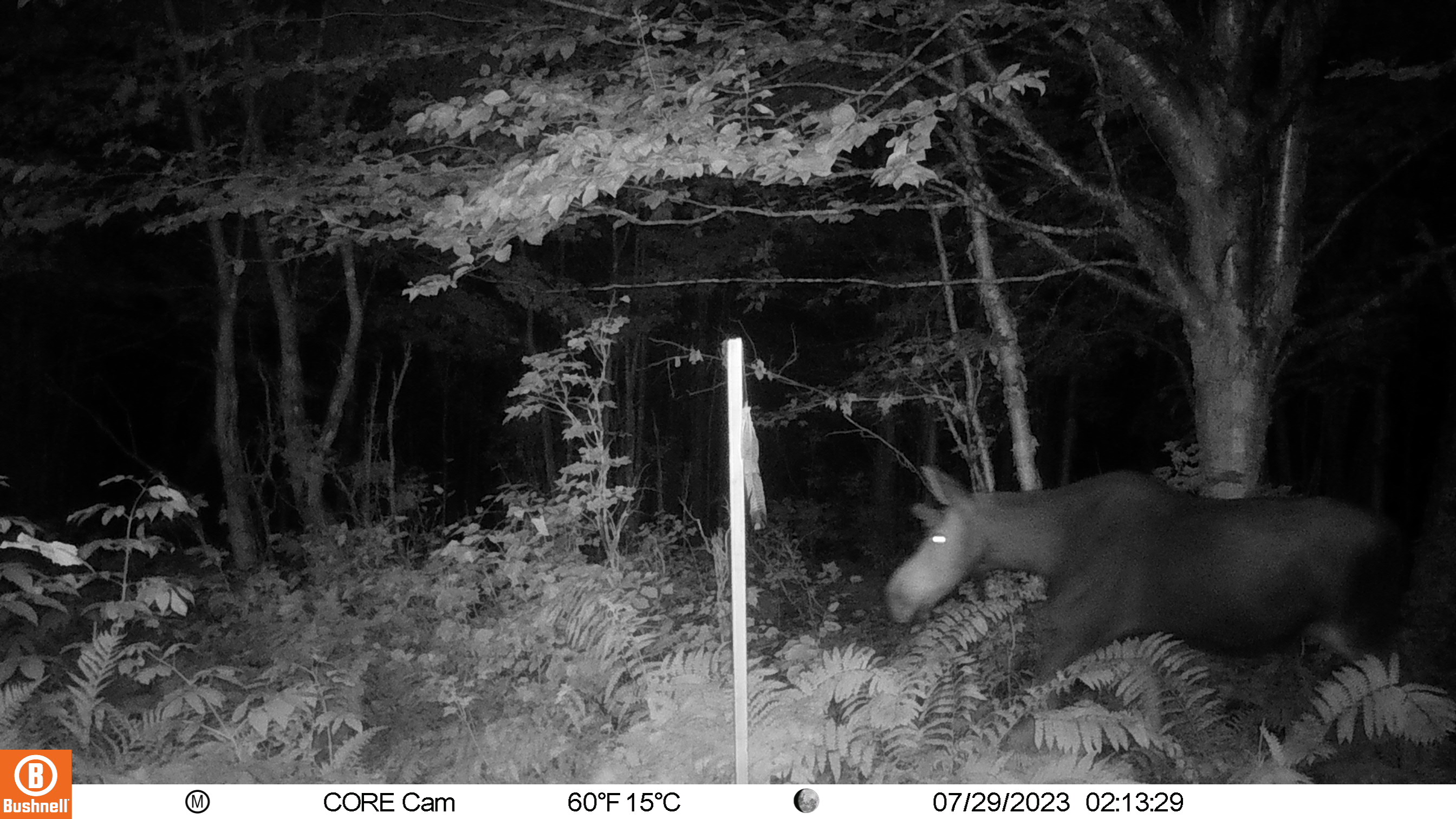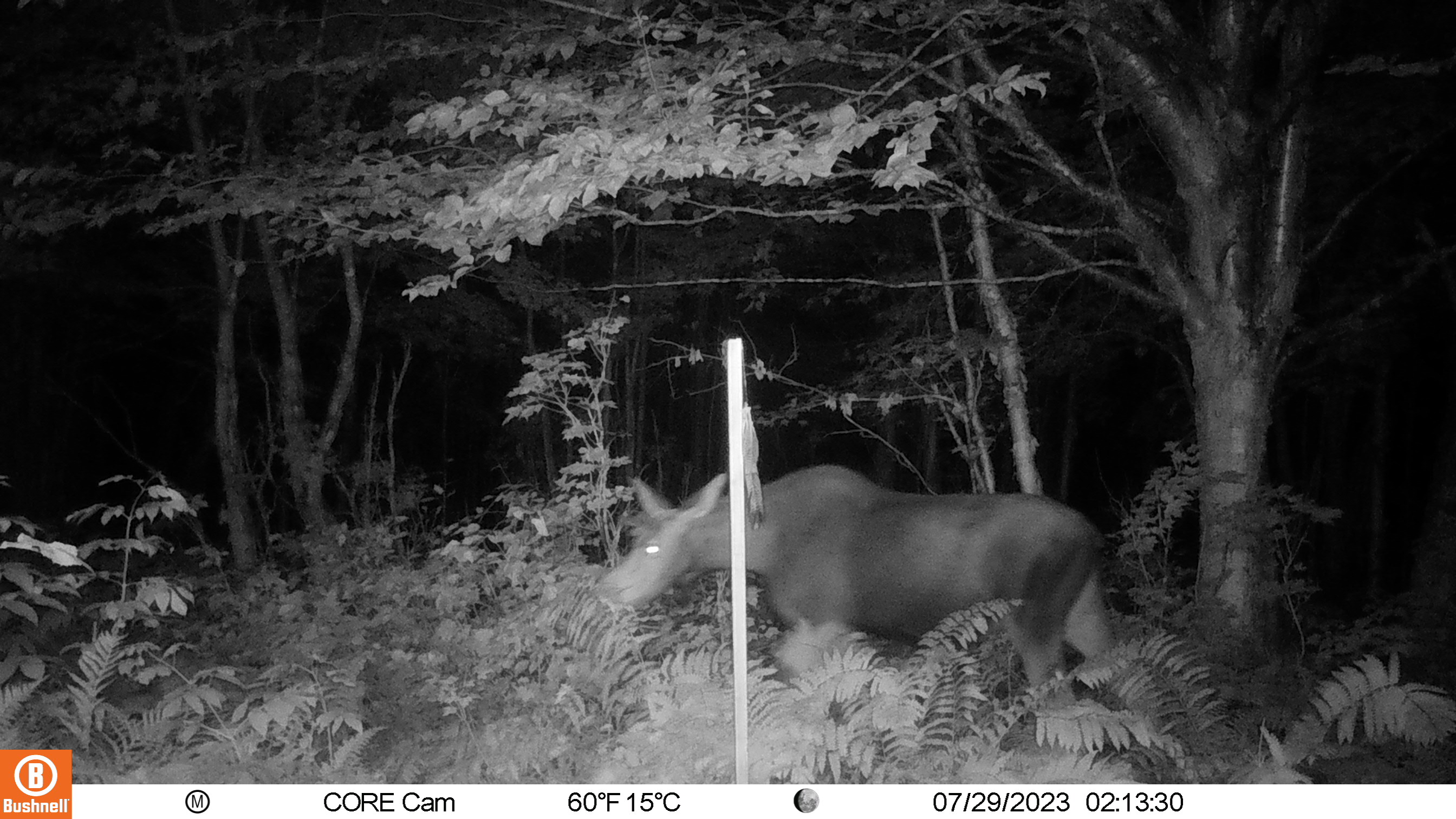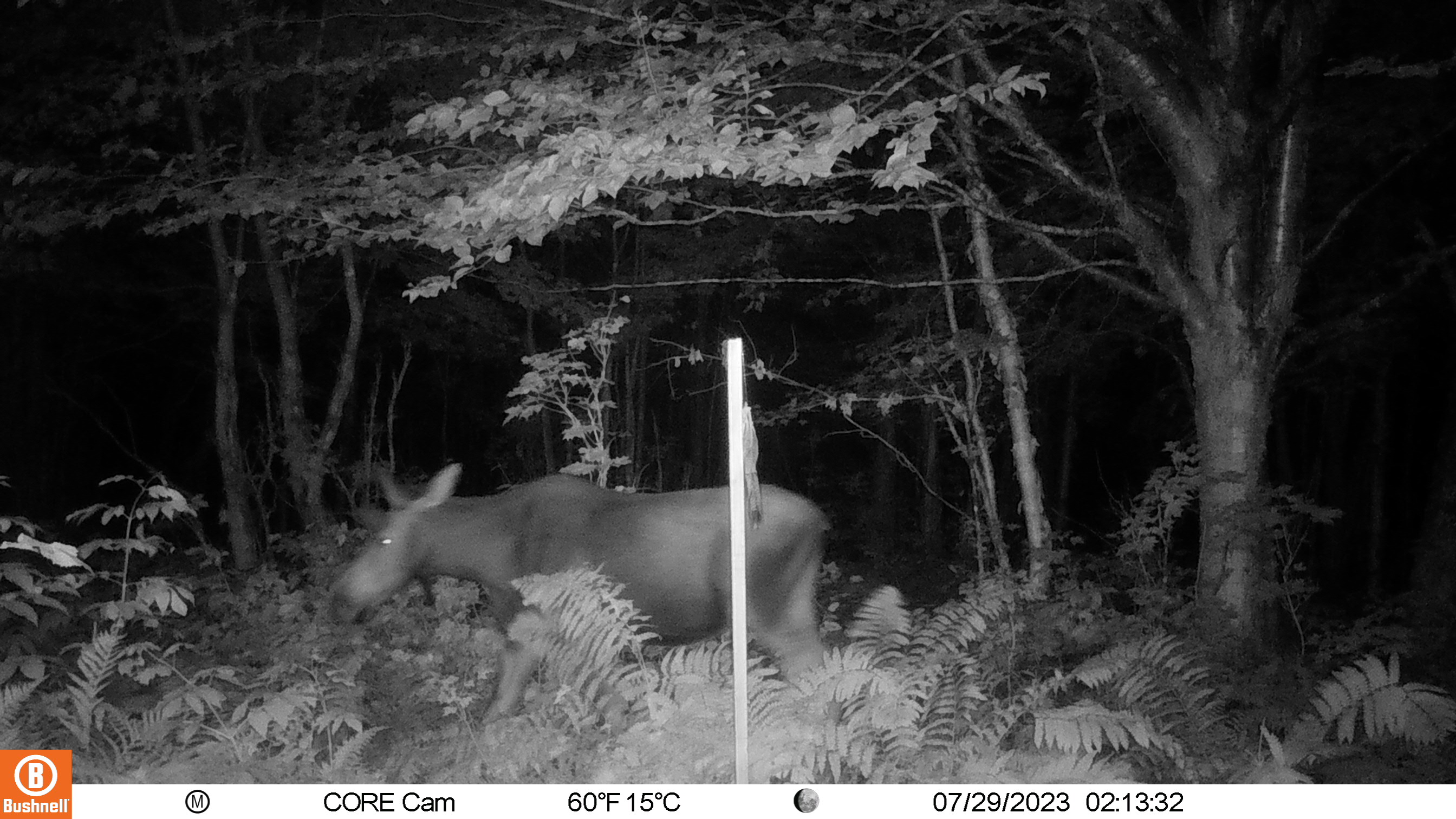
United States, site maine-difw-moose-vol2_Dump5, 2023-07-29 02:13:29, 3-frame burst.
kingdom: Animalia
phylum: Chordata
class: Mammalia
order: Artiodactyla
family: Cervidae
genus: Alces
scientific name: Alces alces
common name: moose